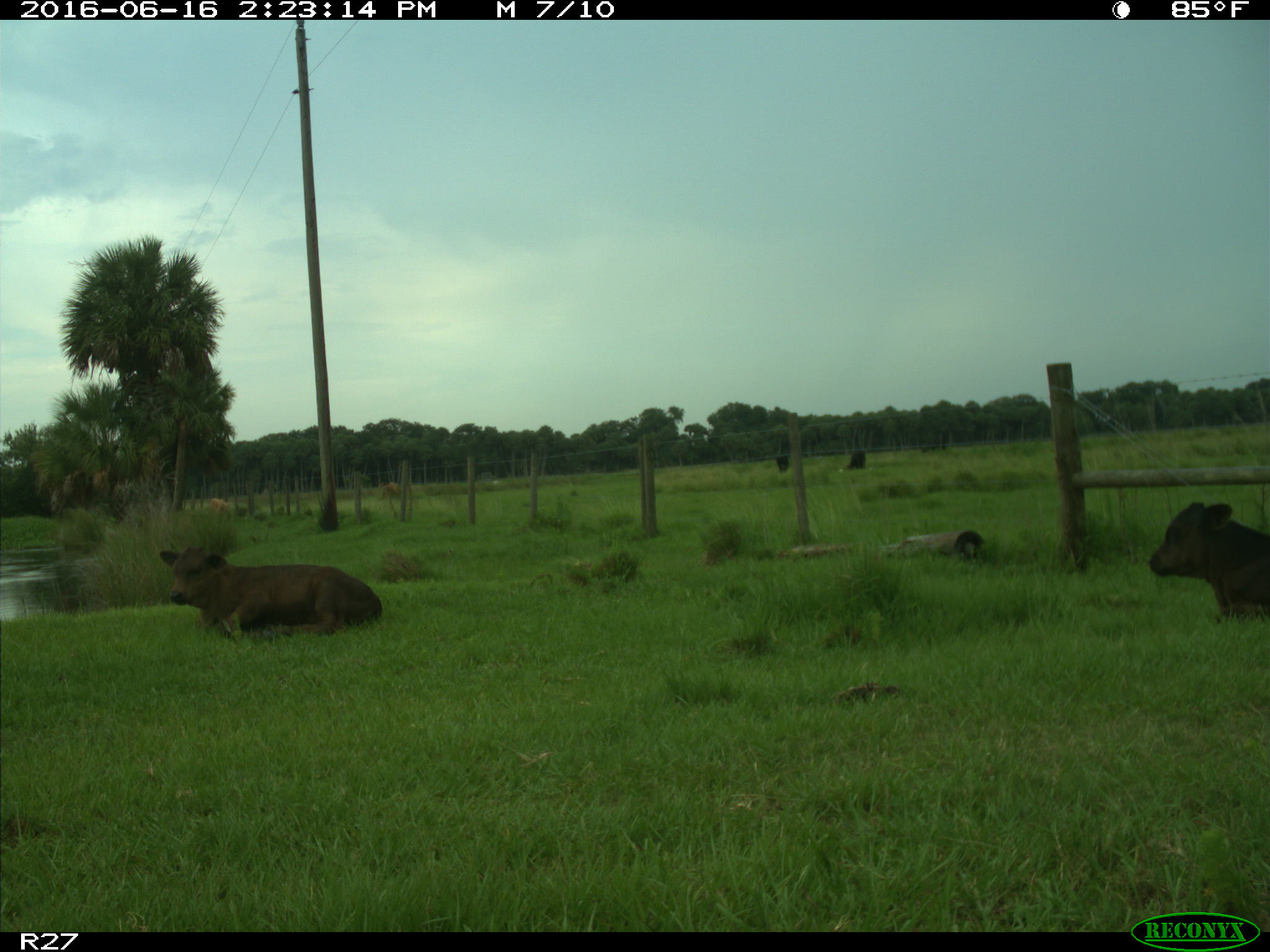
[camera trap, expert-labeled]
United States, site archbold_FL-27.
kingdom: Animalia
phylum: Chordata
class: Mammalia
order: Artiodactyla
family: Bovidae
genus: Bos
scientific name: Bos taurus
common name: domestic cow